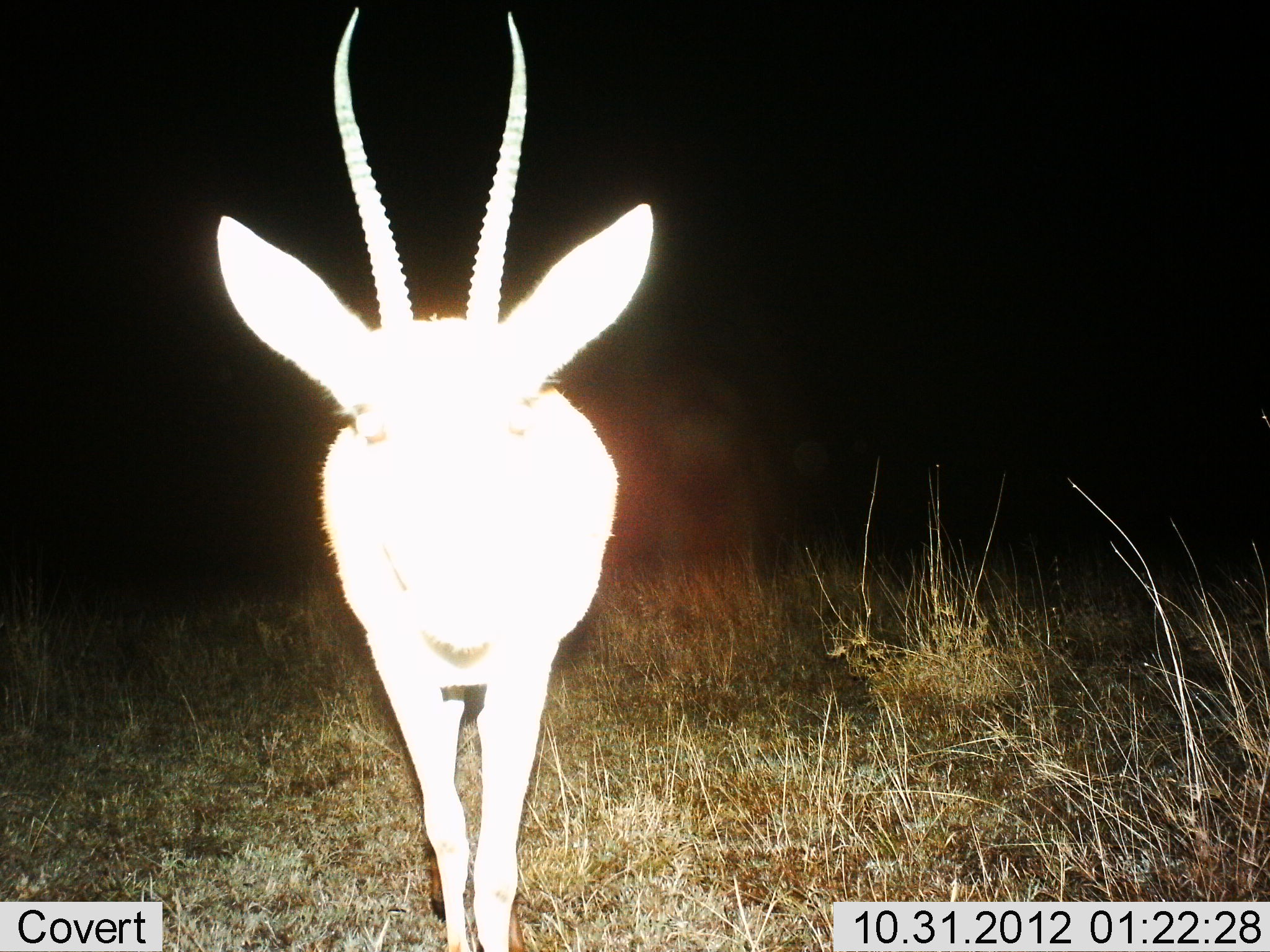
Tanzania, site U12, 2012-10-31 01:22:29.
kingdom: Animalia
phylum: Chordata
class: Mammalia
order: Artiodactyla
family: Bovidae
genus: Nanger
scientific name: Nanger granti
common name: grant's gazelle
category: gazellegrants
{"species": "gazellegrants (grant's gazelle) (Nanger granti)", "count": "1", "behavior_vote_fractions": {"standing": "90%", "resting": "0%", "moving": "0%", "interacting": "10%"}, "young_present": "0%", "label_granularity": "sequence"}